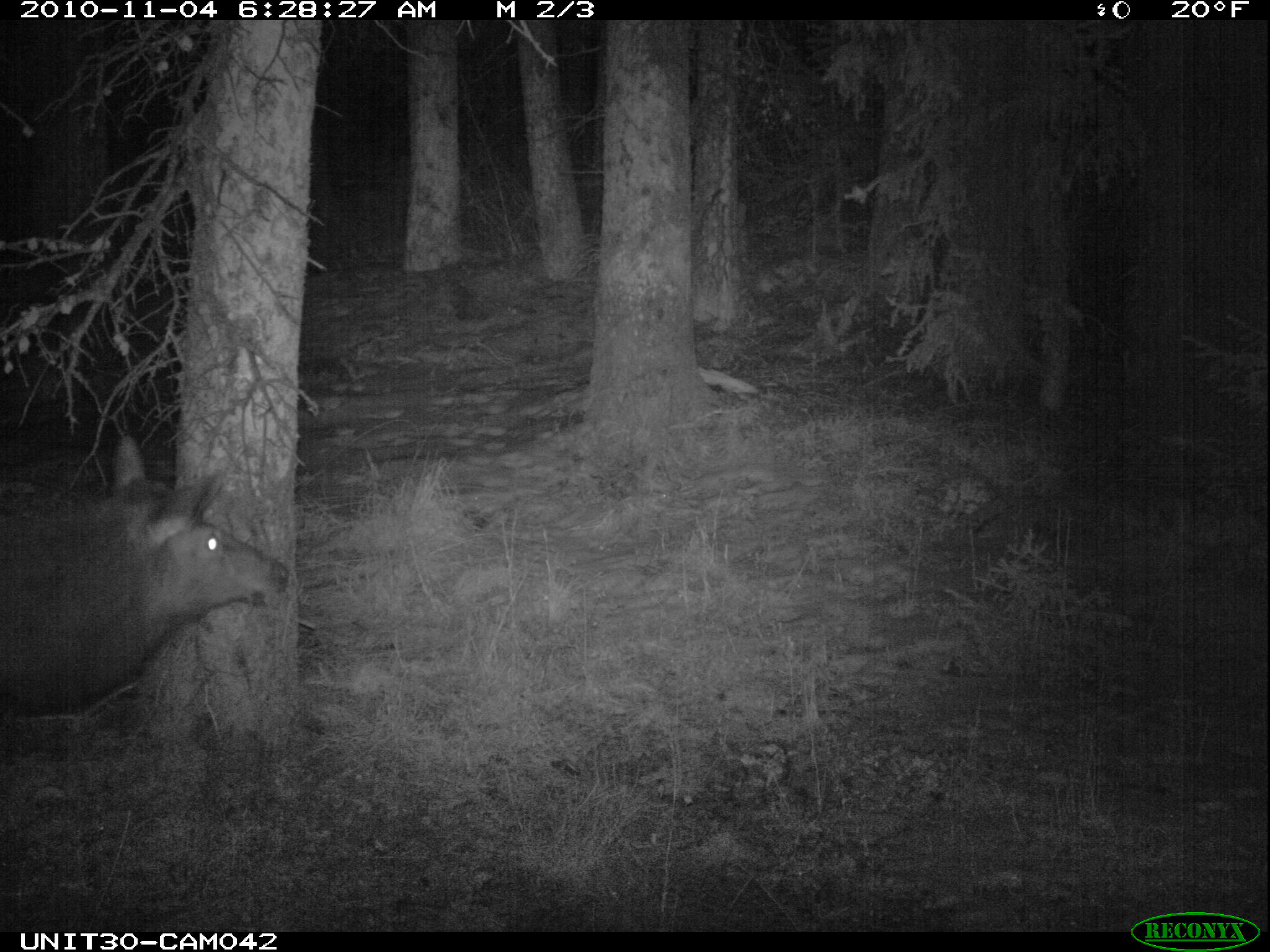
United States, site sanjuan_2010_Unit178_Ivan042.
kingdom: Animalia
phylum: Chordata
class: Mammalia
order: Artiodactyla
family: Cervidae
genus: Cervus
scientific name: Cervus elaphus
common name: red deer